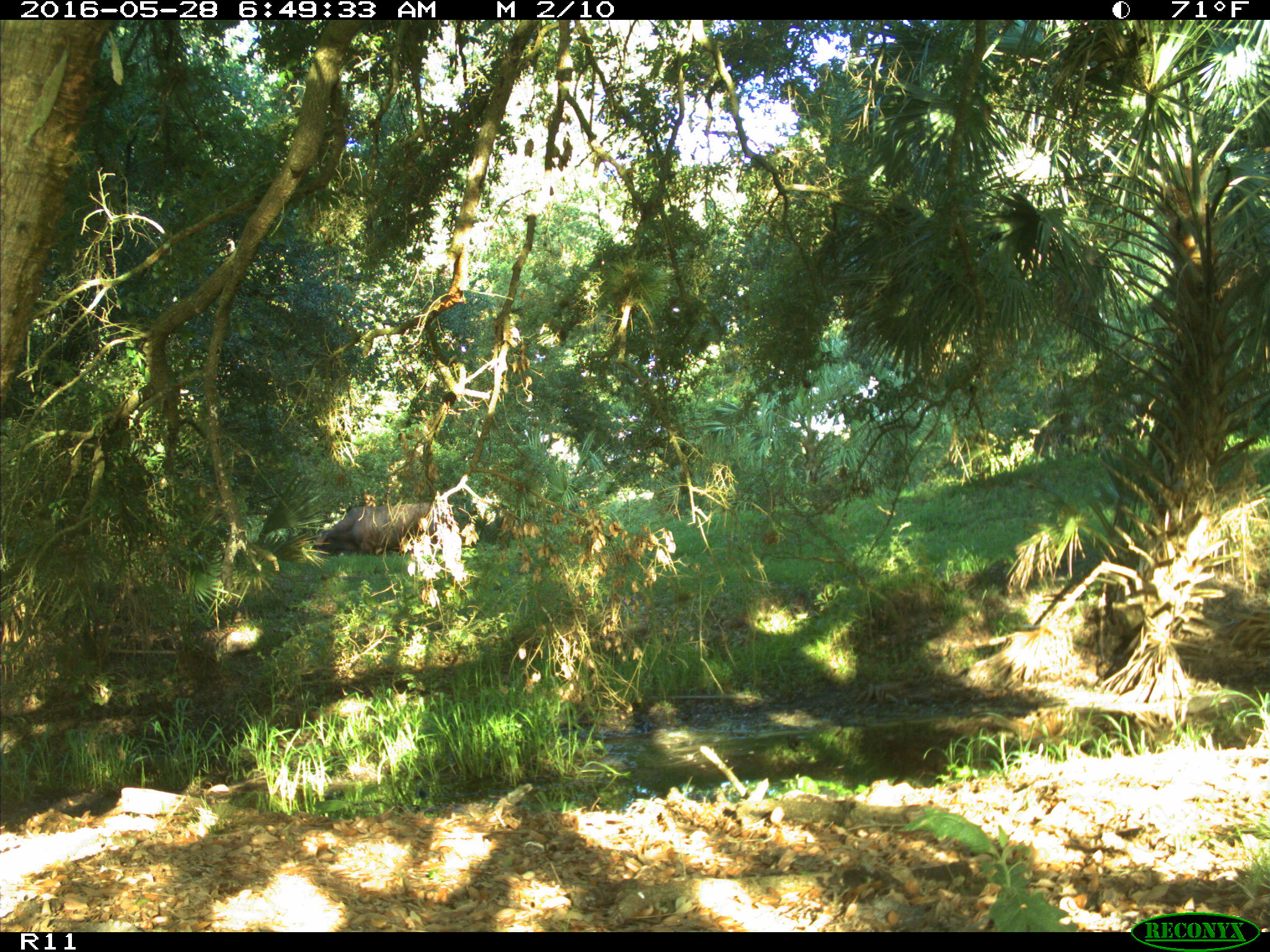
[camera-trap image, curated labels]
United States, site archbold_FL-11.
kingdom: Animalia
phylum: Chordata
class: Mammalia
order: Artiodactyla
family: Bovidae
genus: Bos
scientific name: Bos taurus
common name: domestic cow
Bos taurus (domestic cow).